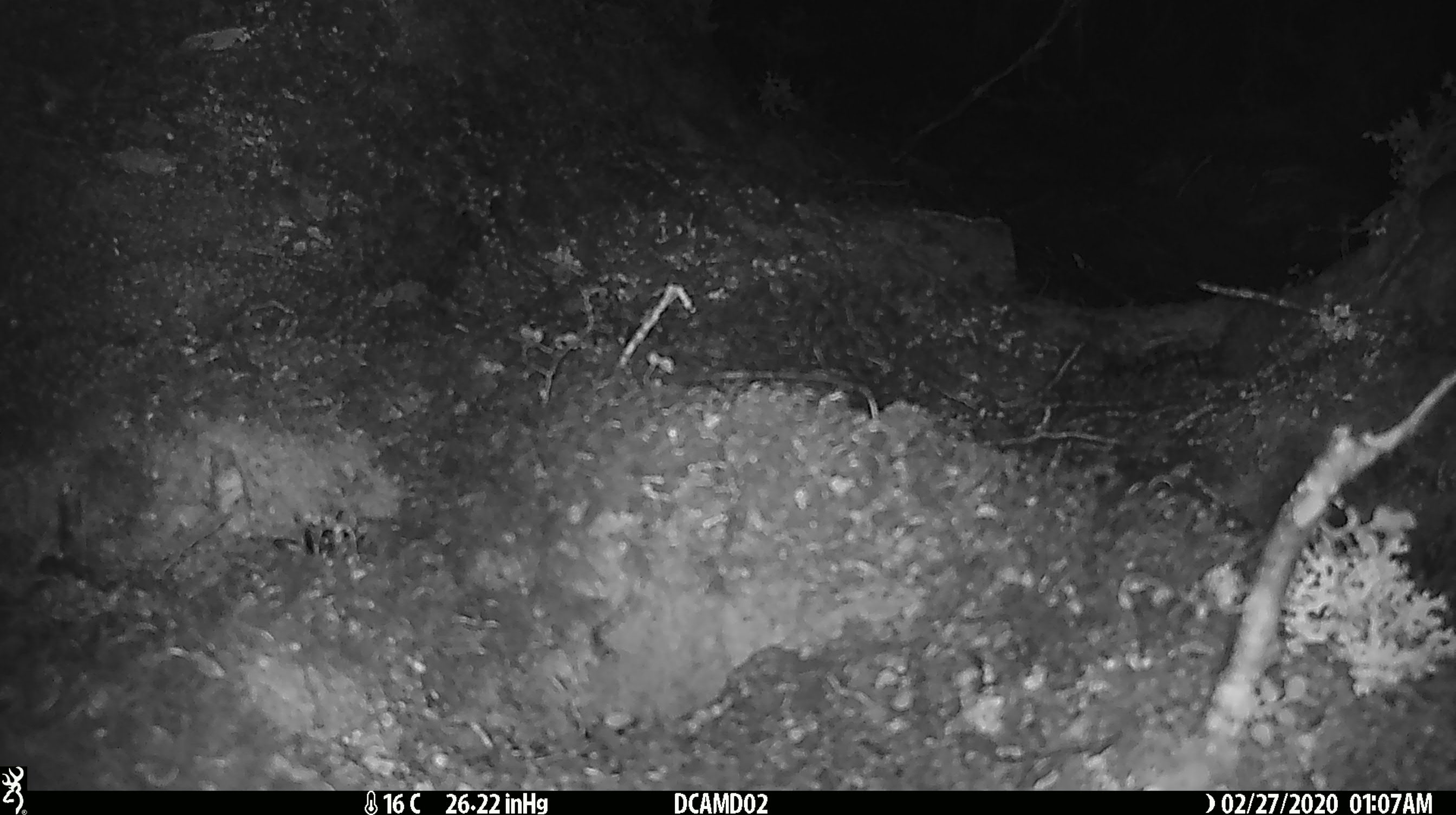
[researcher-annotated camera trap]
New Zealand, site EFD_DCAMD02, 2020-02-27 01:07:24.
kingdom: Animalia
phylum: Chordata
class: Mammalia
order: Rodentia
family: Muridae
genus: Mus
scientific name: Mus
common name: mouse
Mouse (Mus).